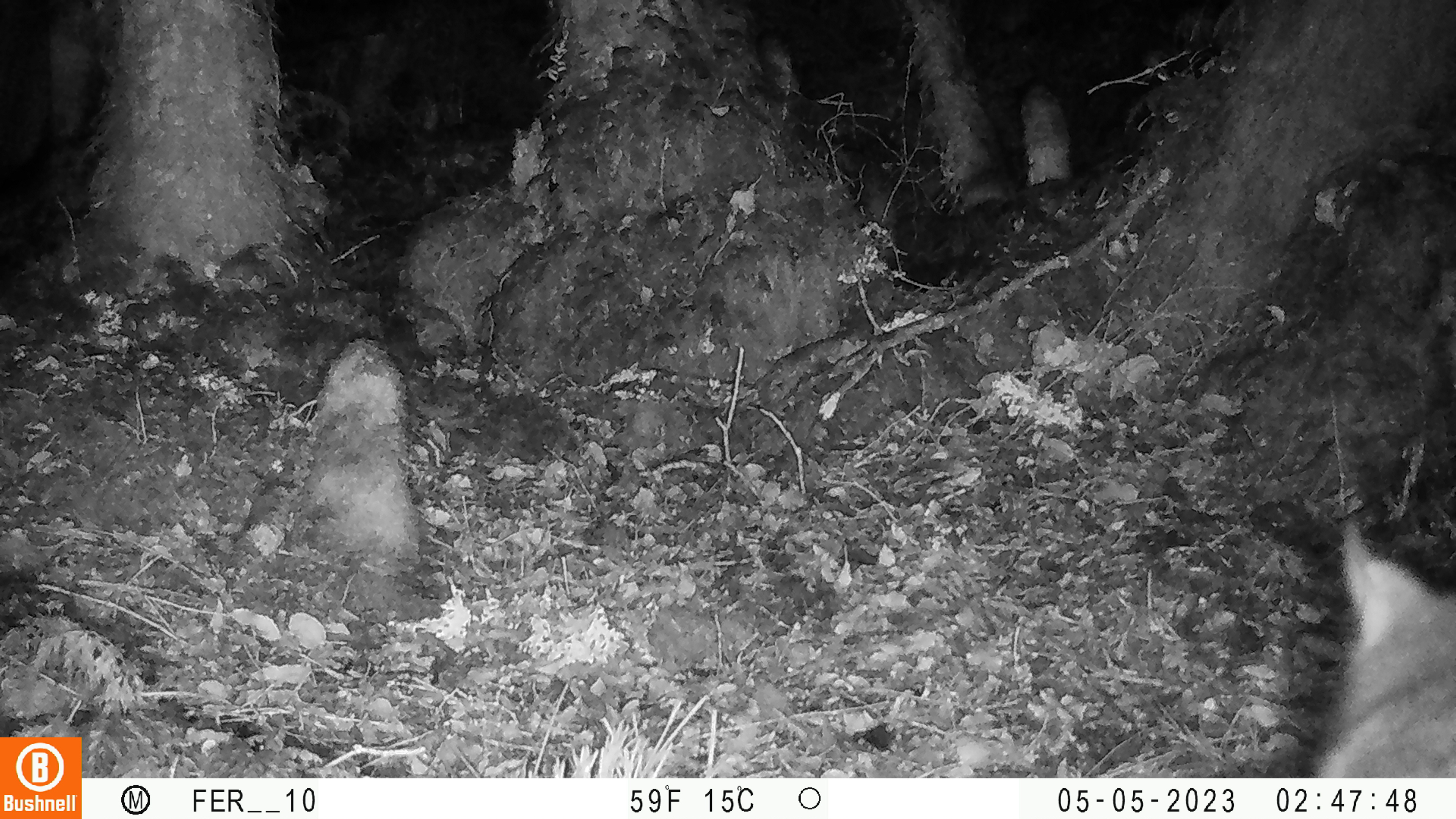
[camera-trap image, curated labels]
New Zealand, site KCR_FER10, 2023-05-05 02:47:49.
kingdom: Animalia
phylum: Chordata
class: Mammalia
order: Diprotodontia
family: Phalangeridae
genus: Trichosurus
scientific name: Trichosurus vulpecula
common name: common brushtail possum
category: possum